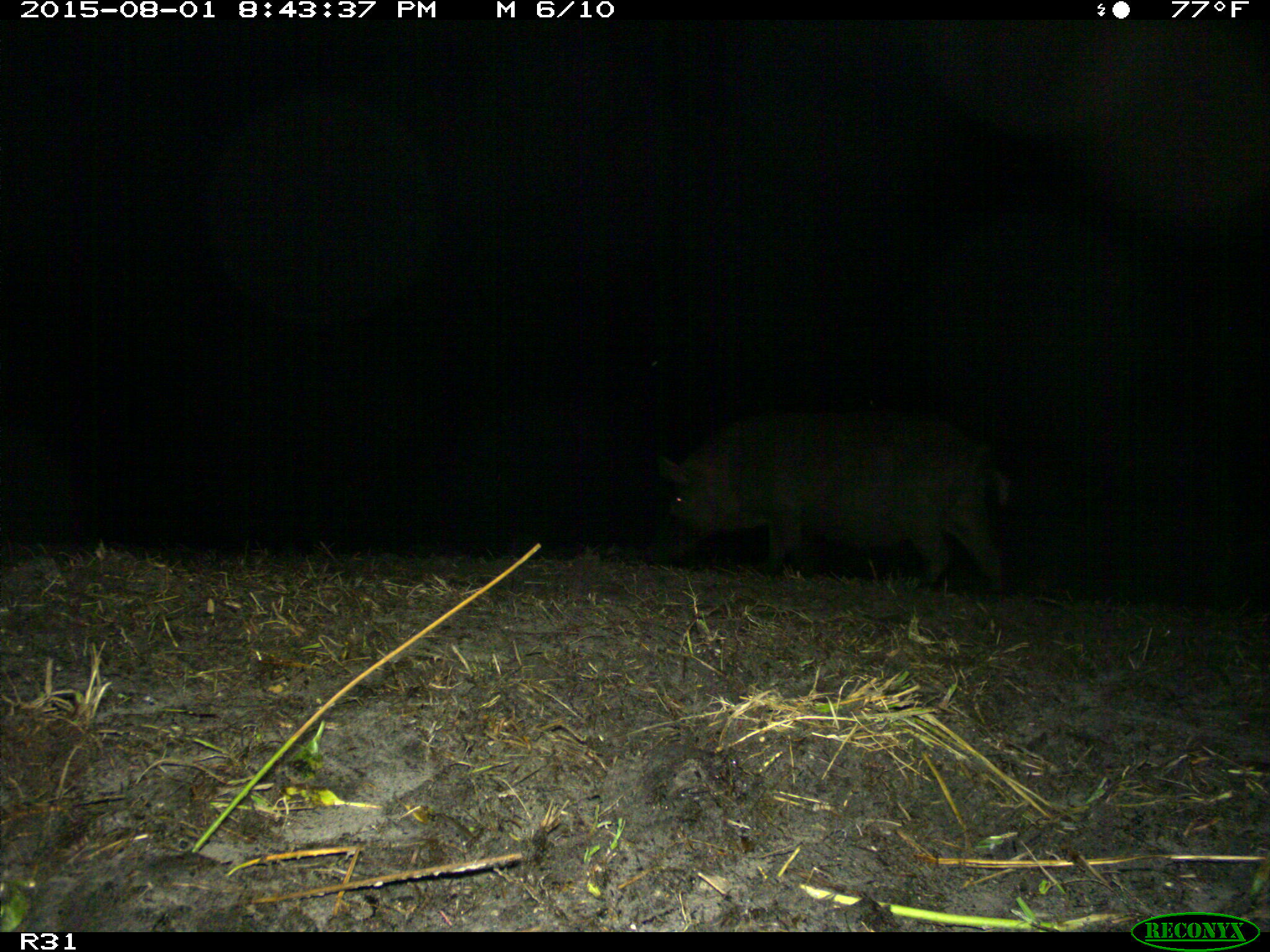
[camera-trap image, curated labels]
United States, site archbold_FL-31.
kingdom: Animalia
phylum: Chordata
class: Mammalia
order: Artiodactyla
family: Suidae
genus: Sus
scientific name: Sus scrofa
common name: wild boar